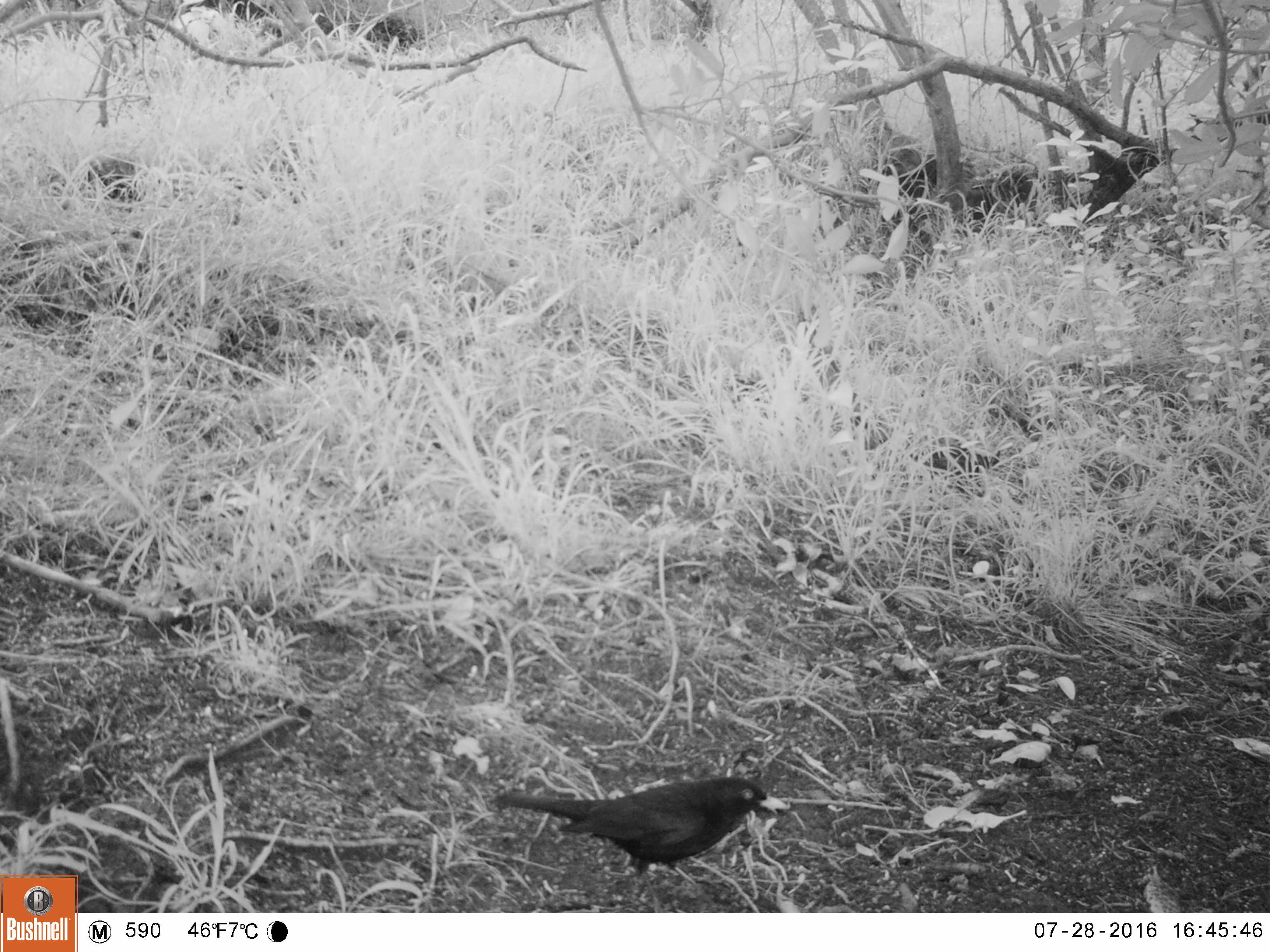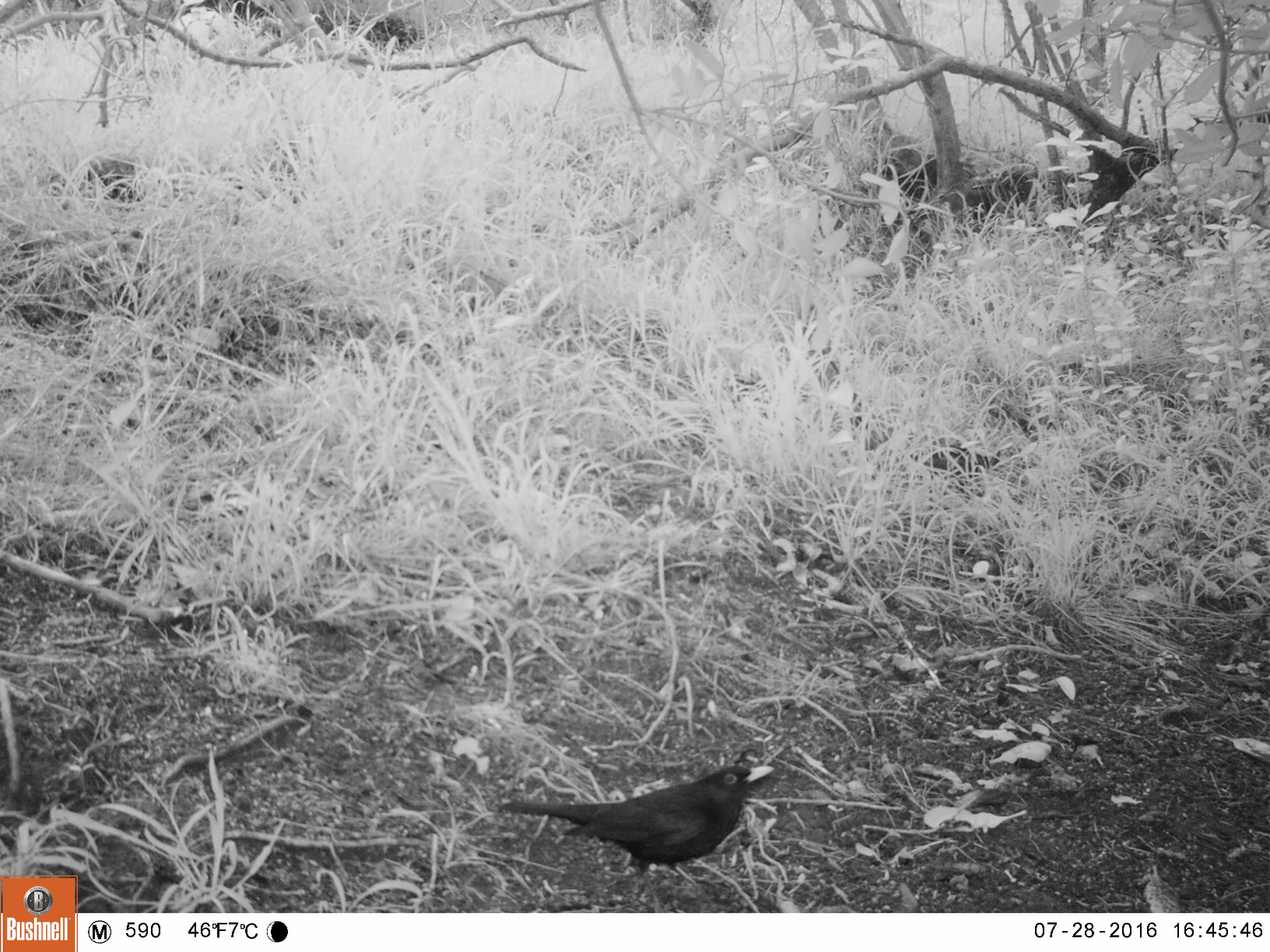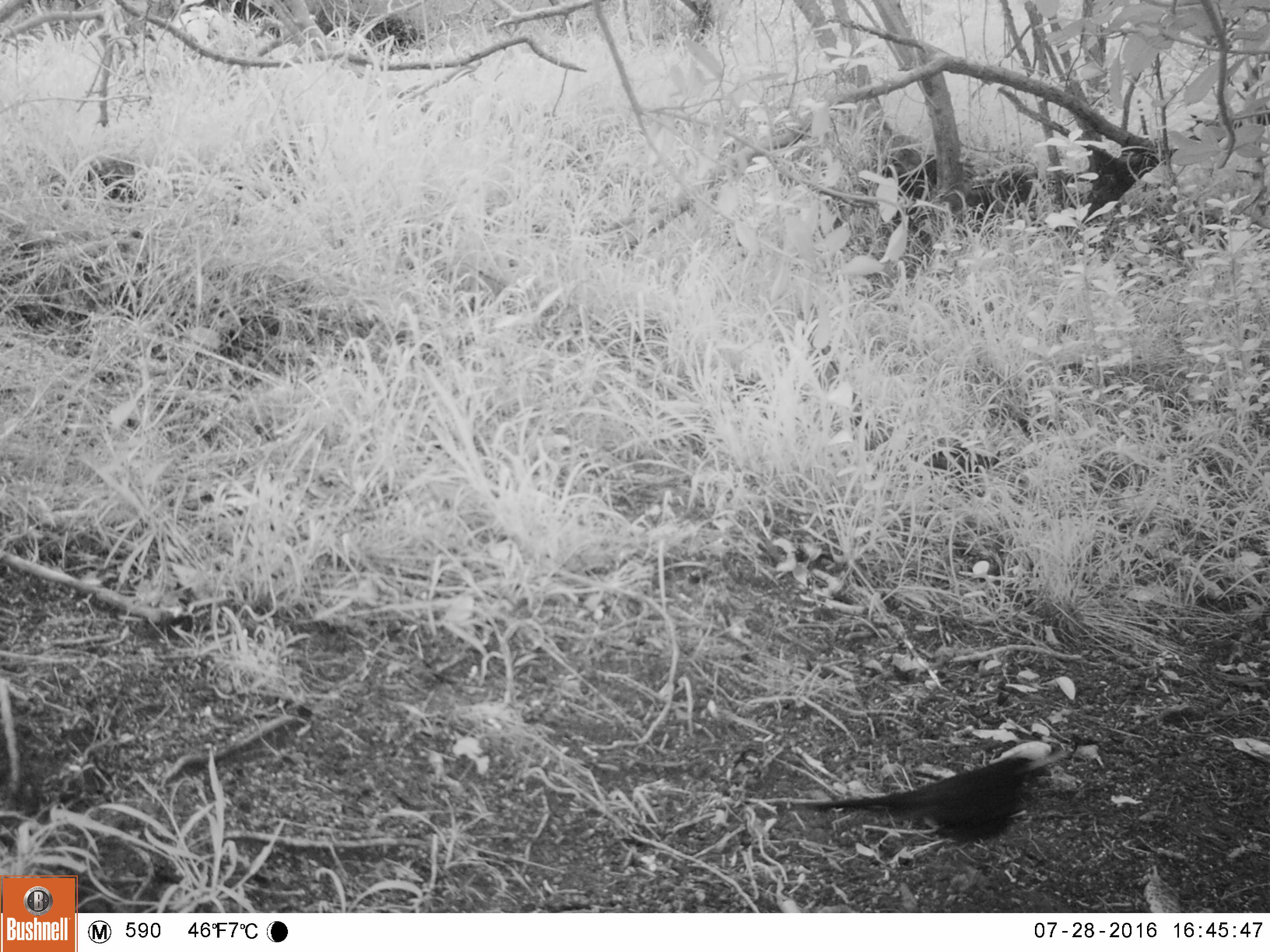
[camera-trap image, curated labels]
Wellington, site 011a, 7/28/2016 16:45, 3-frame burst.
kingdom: Animalia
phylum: Chordata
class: Aves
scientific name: Aves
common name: bird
Bird (Aves).